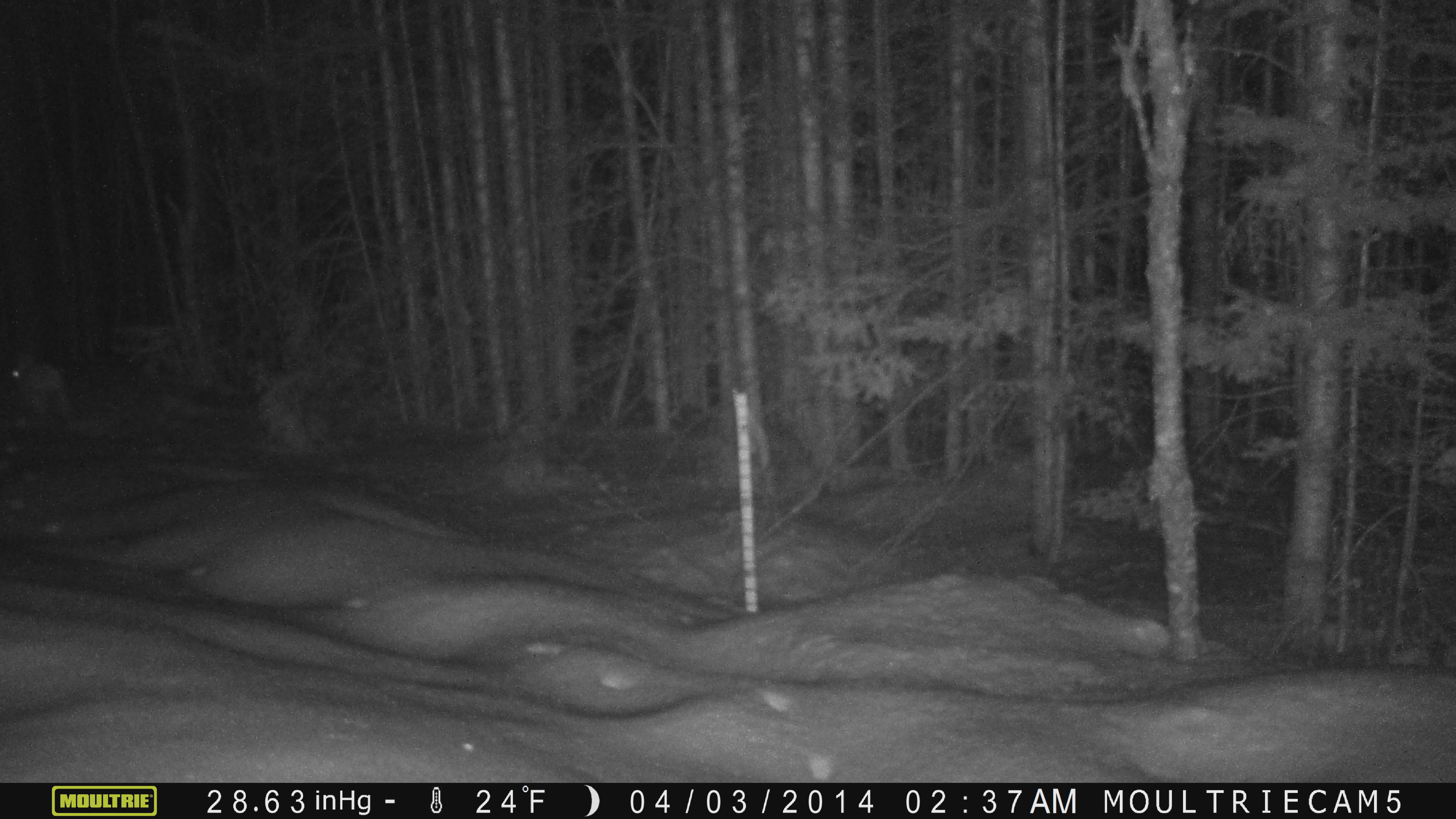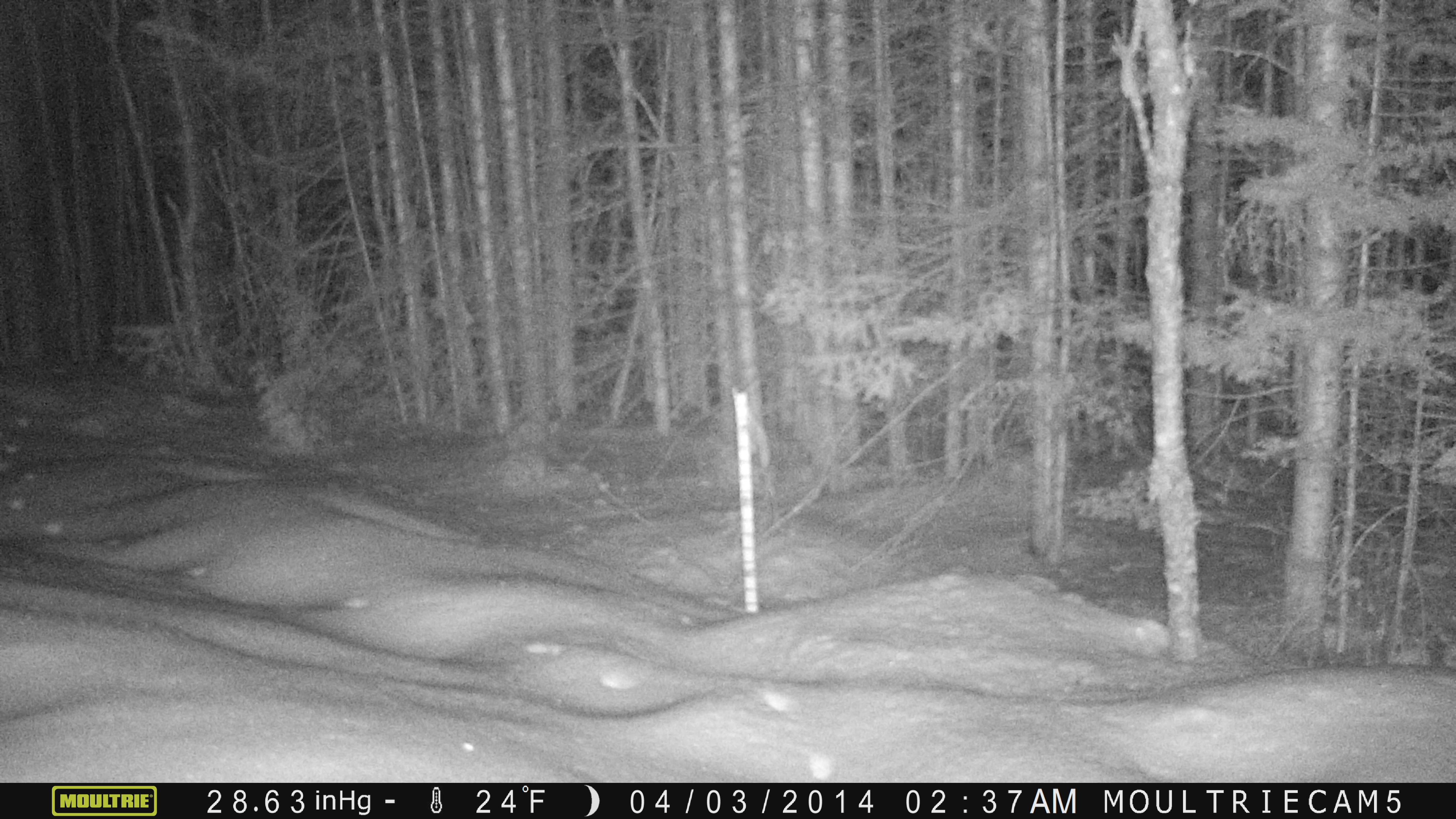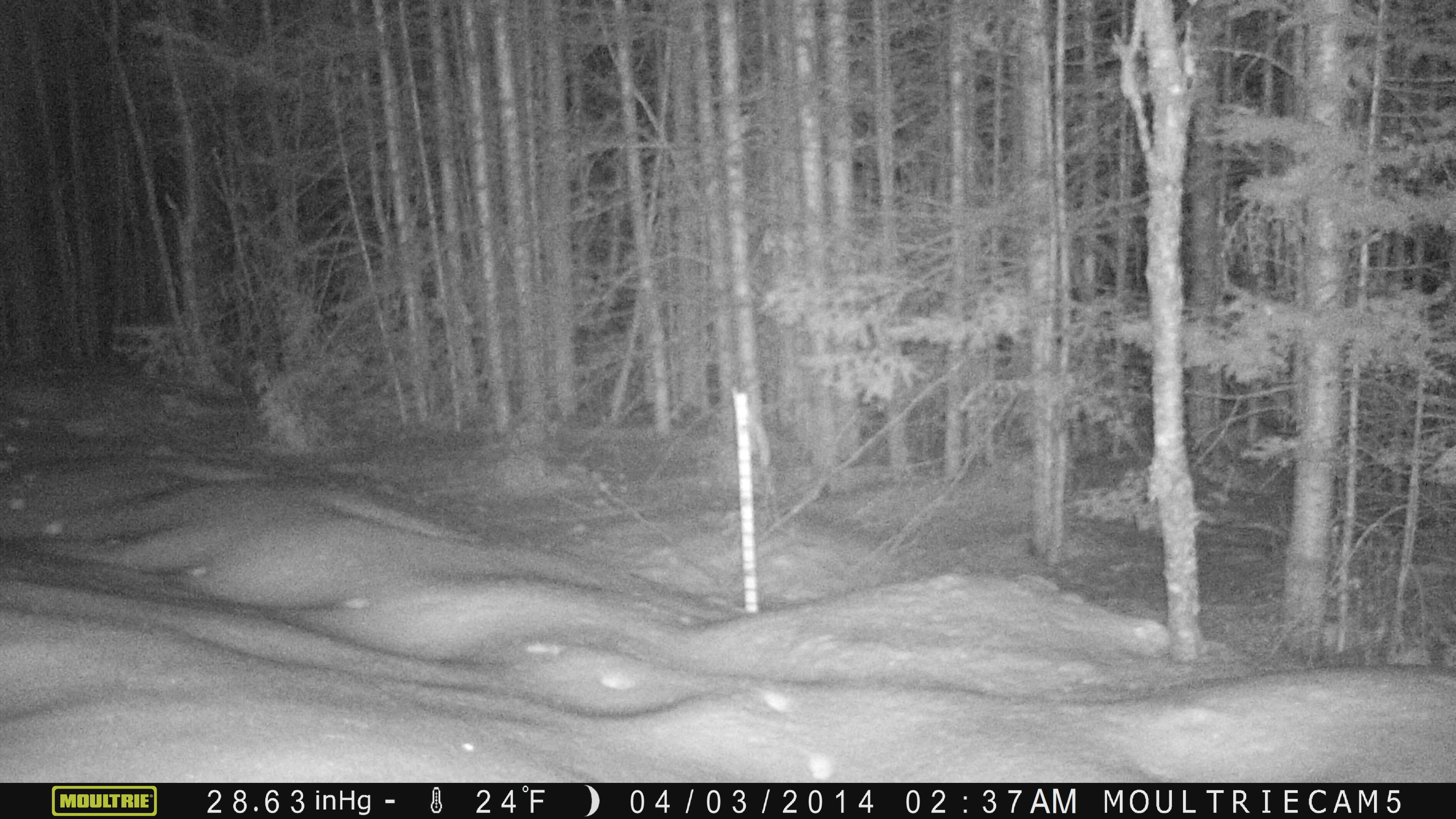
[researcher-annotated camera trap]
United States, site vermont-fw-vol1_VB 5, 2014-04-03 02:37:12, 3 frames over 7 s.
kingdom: Animalia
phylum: Chordata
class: Mammalia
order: Lagomorpha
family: Leporidae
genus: Lepus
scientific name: Lepus americanus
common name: snowshoe hare